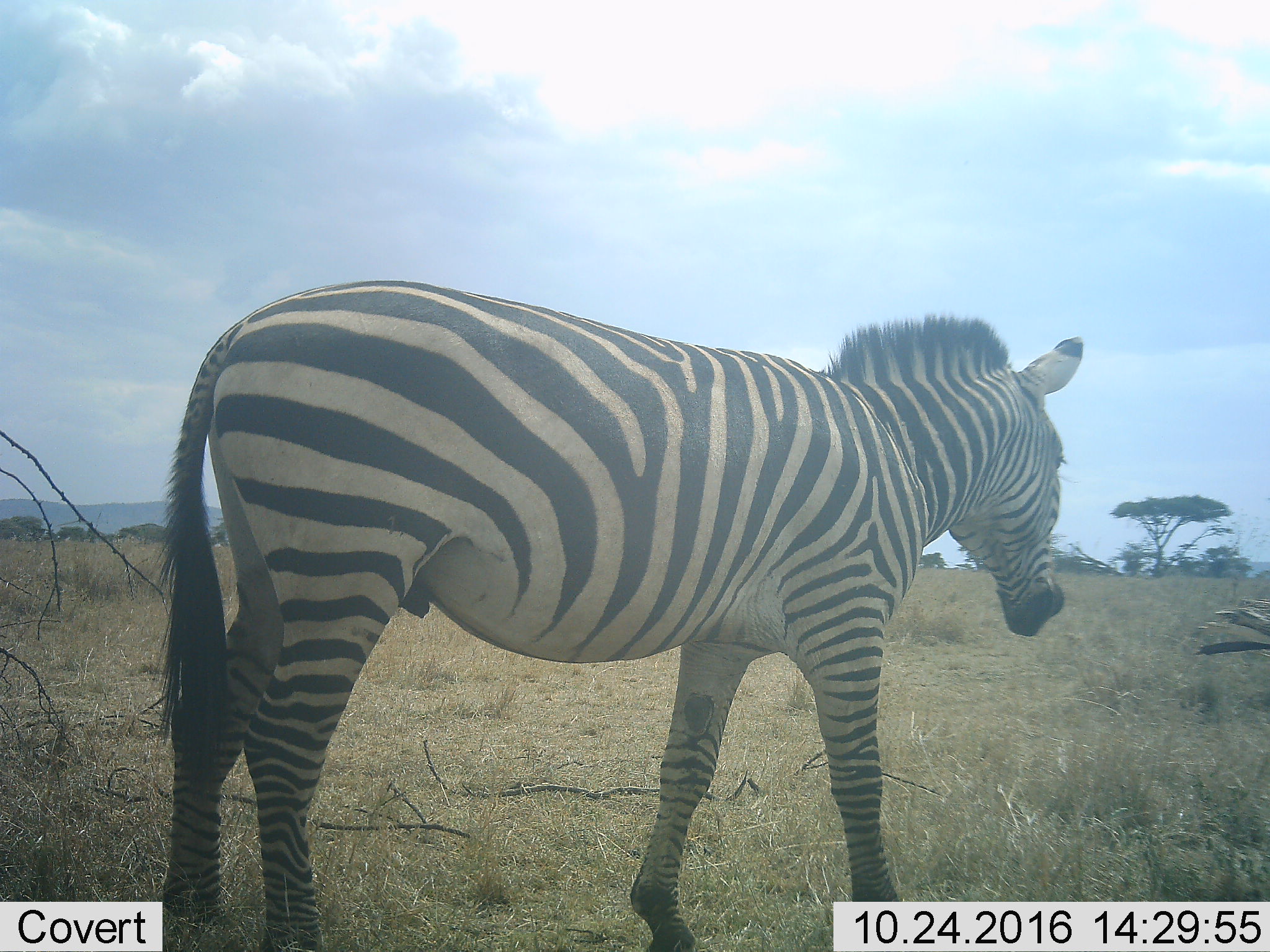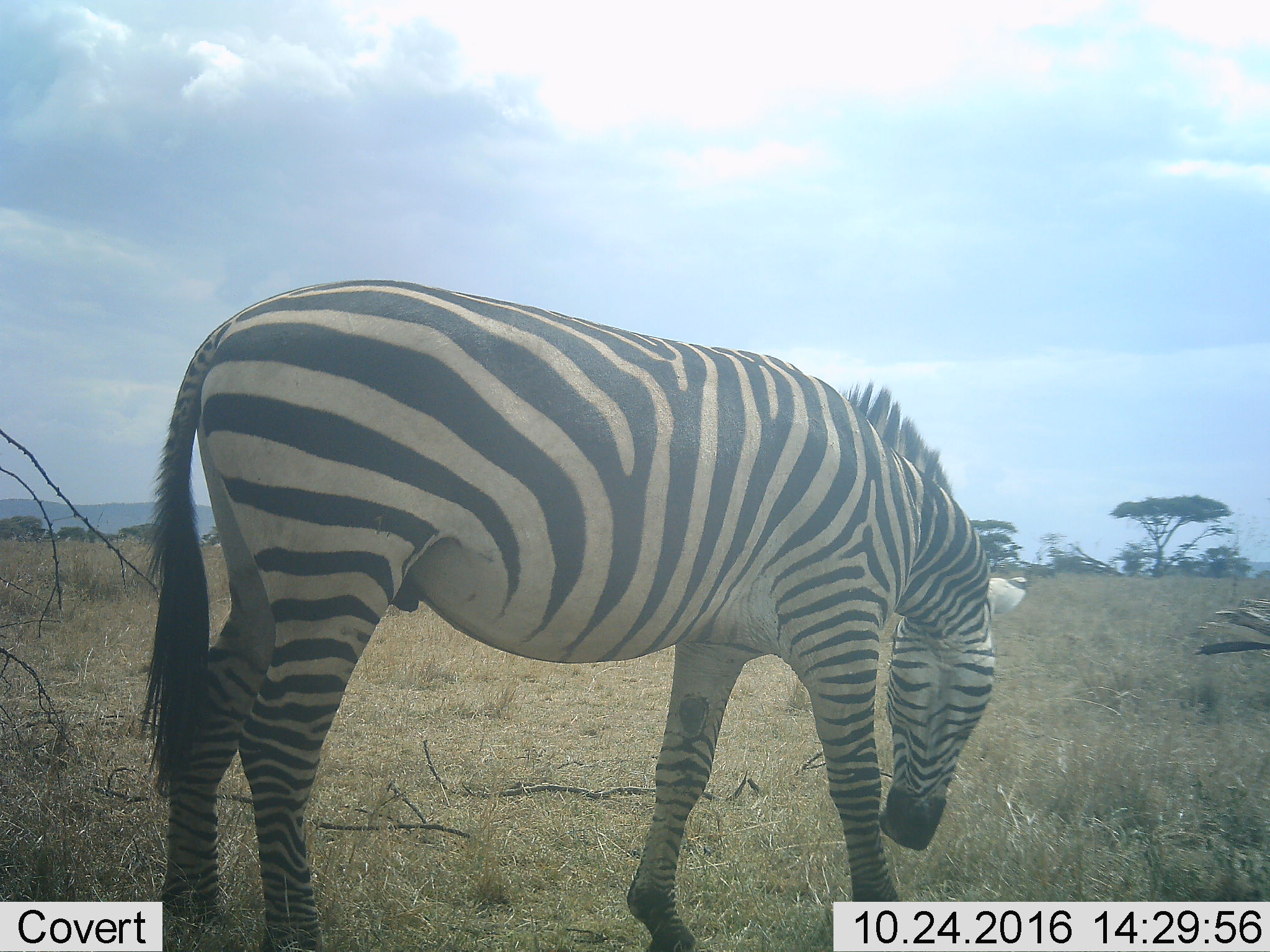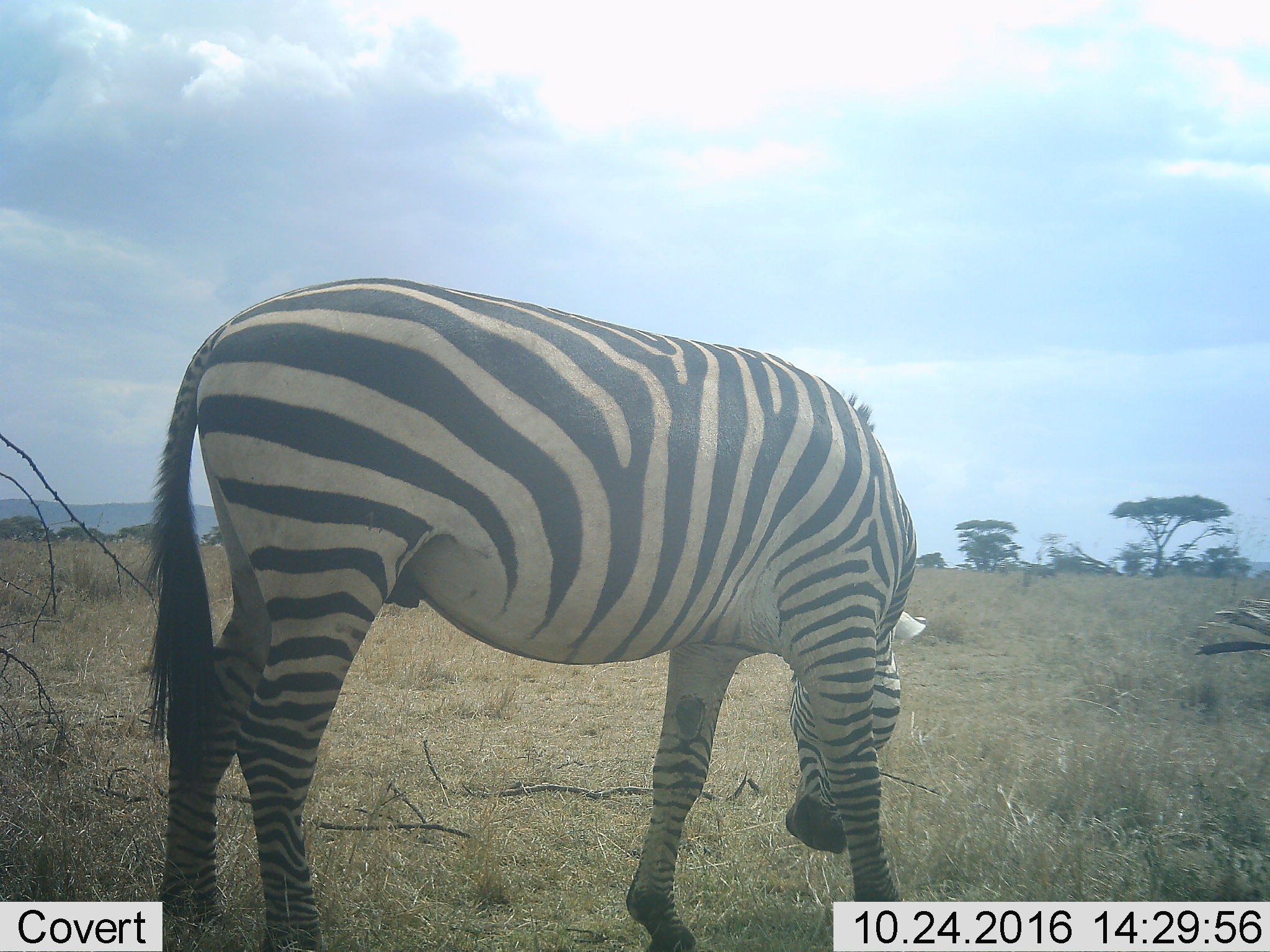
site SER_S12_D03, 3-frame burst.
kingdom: Animalia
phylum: Chordata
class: Mammalia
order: Perissodactyla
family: Equidae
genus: Equus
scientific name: Equus quagga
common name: plains zebra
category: zebraplains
Zebraplains (plains zebra) (Equus quagga), count 1. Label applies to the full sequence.